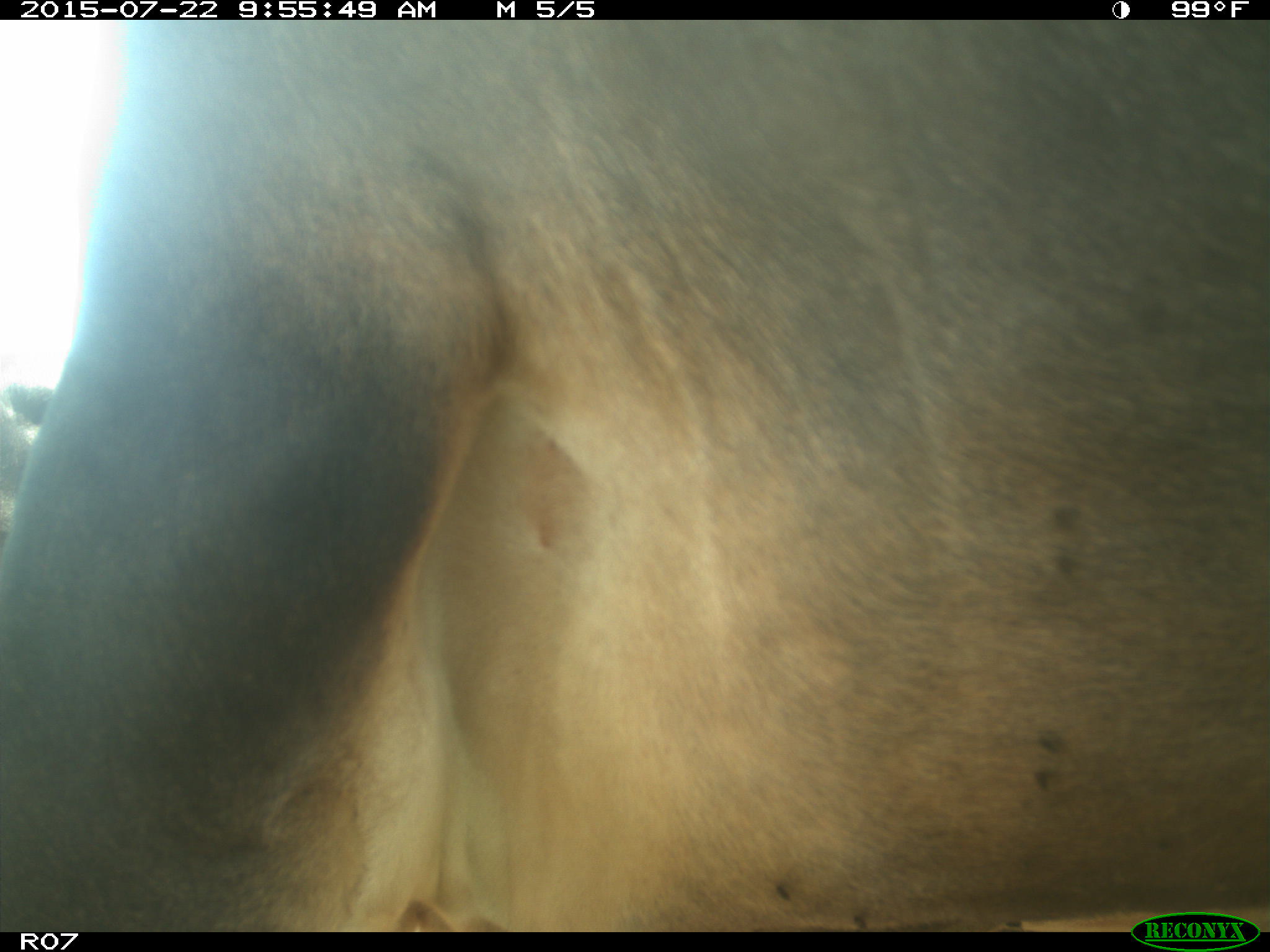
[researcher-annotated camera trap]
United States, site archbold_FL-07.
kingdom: Animalia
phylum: Chordata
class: Mammalia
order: Carnivora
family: Procyonidae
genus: Procyon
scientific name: Procyon lotor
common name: common raccoon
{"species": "Procyon lotor (common raccoon)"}